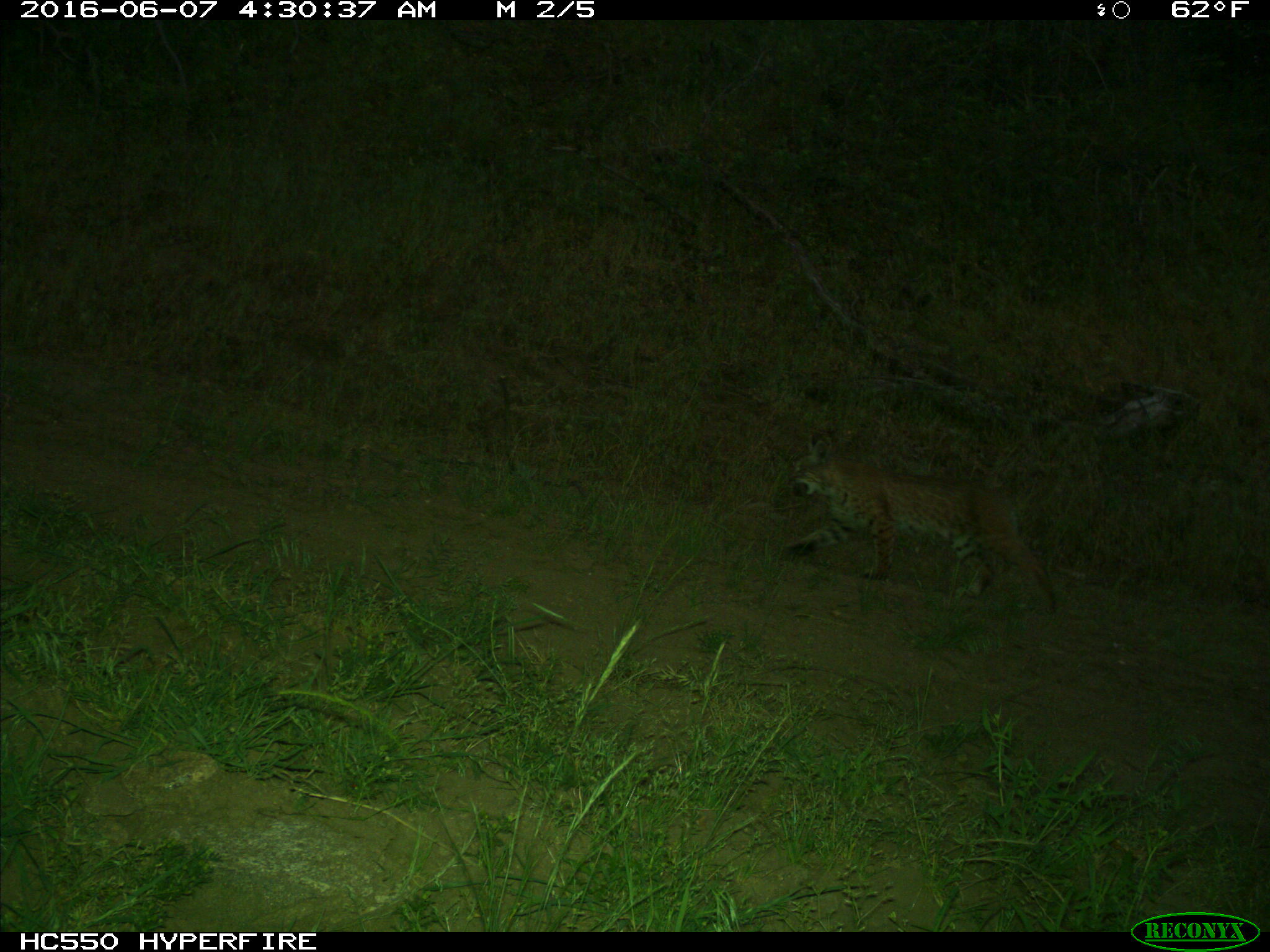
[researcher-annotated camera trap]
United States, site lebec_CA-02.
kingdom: Animalia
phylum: Chordata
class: Mammalia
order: Carnivora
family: Felidae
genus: Lynx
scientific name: Lynx rufus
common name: bobcat